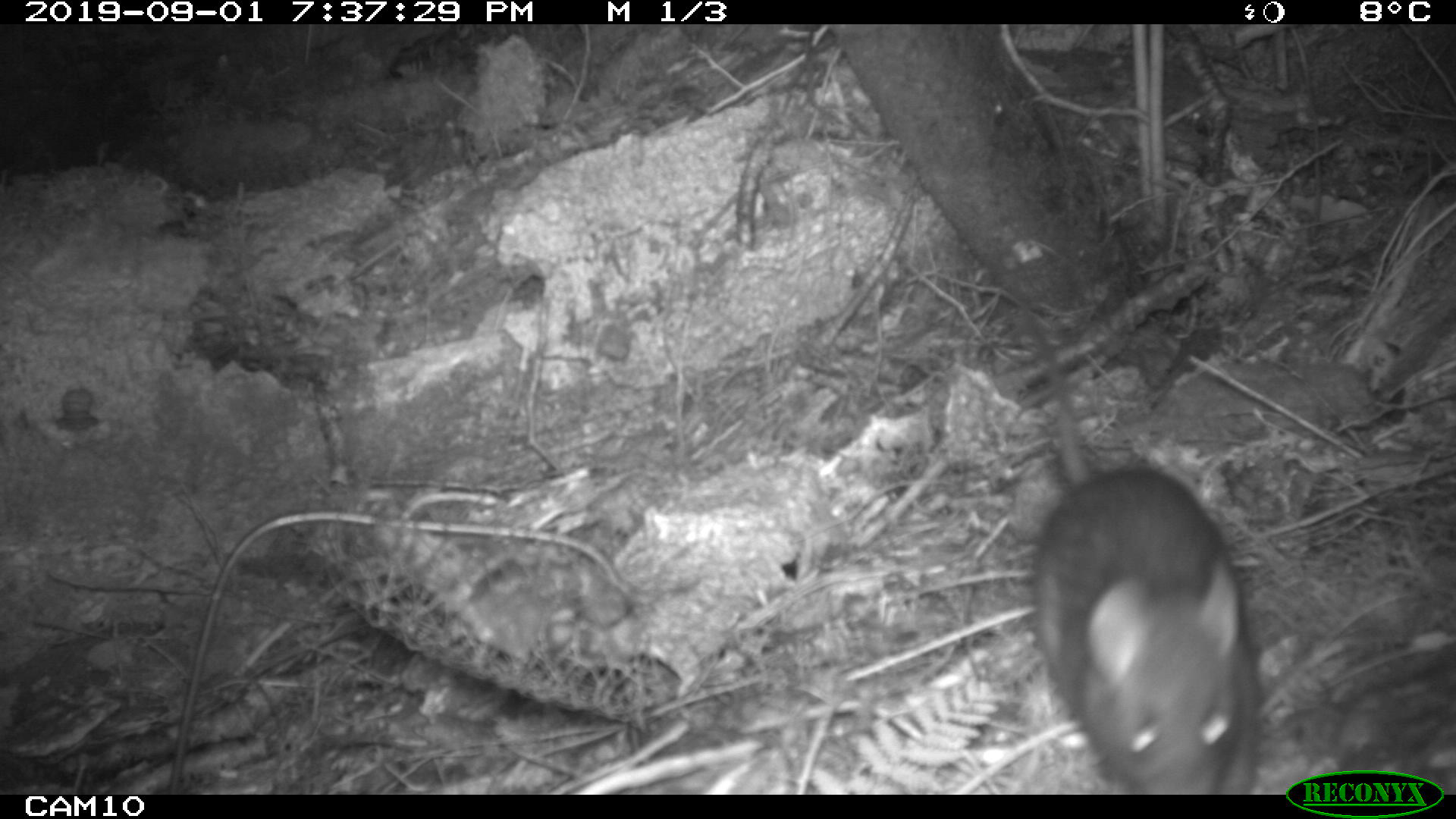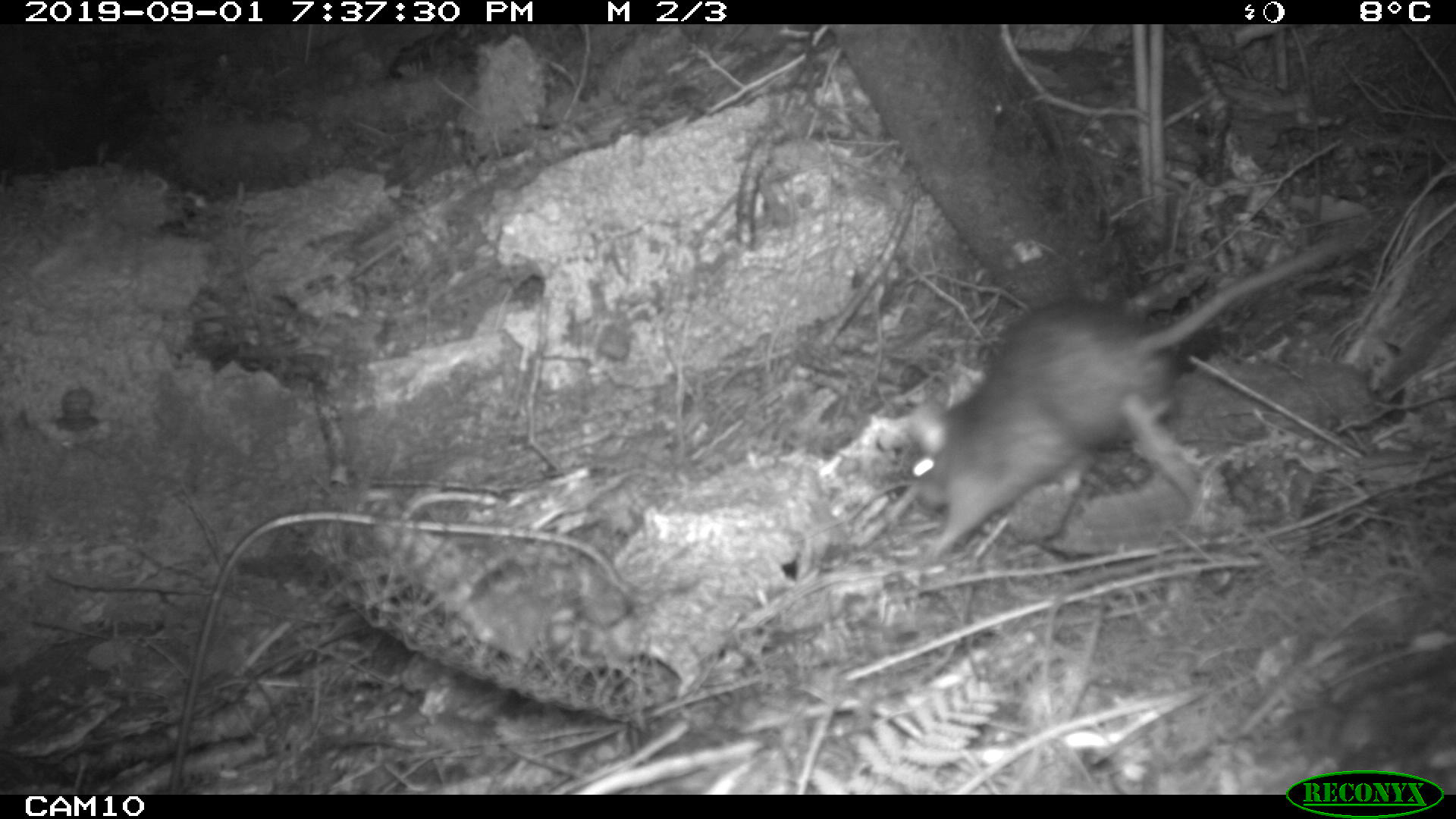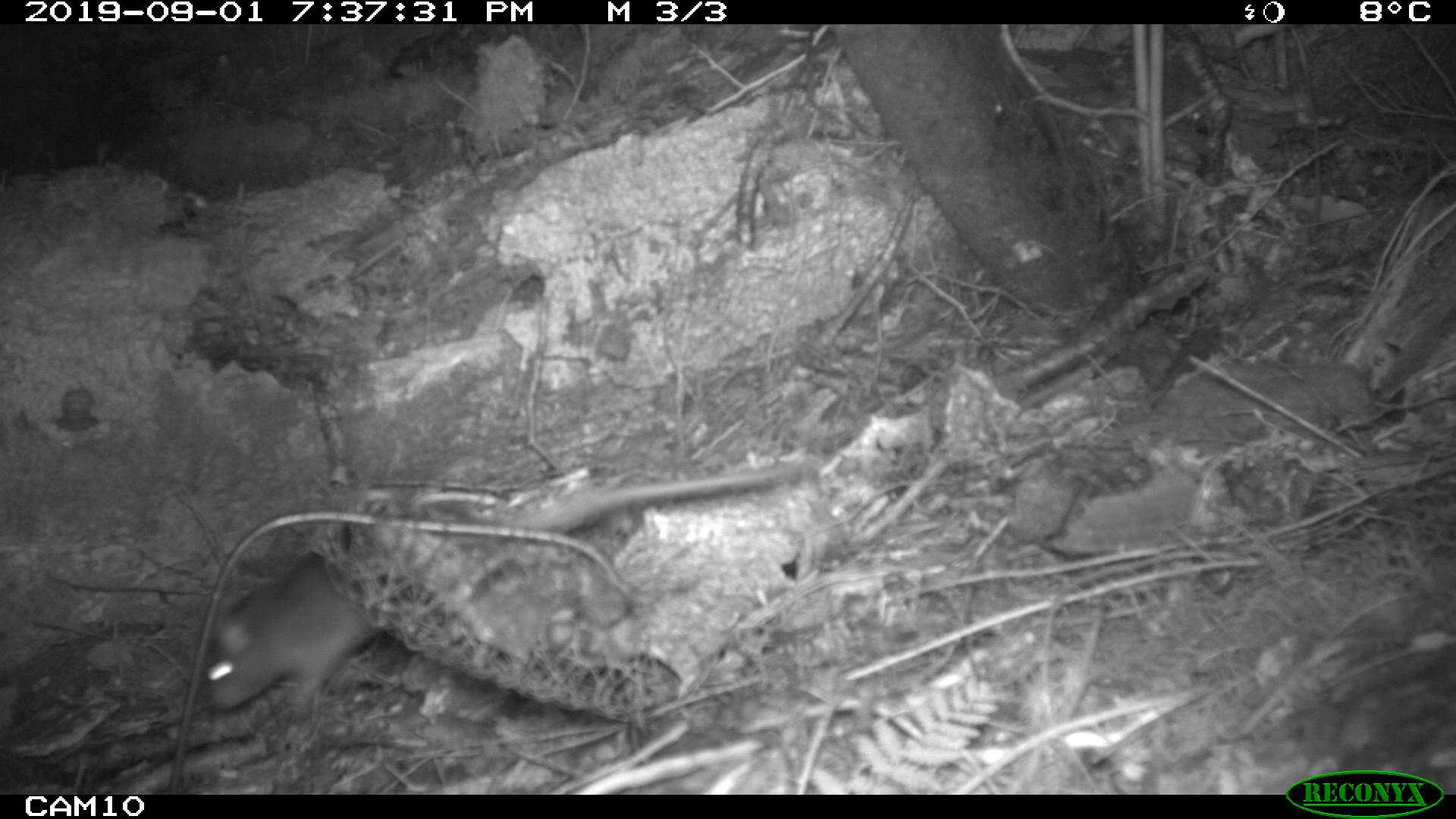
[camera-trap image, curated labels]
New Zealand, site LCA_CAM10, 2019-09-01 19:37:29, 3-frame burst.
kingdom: Animalia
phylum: Chordata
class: Mammalia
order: Rodentia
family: Muridae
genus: Rattus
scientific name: Rattus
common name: rat